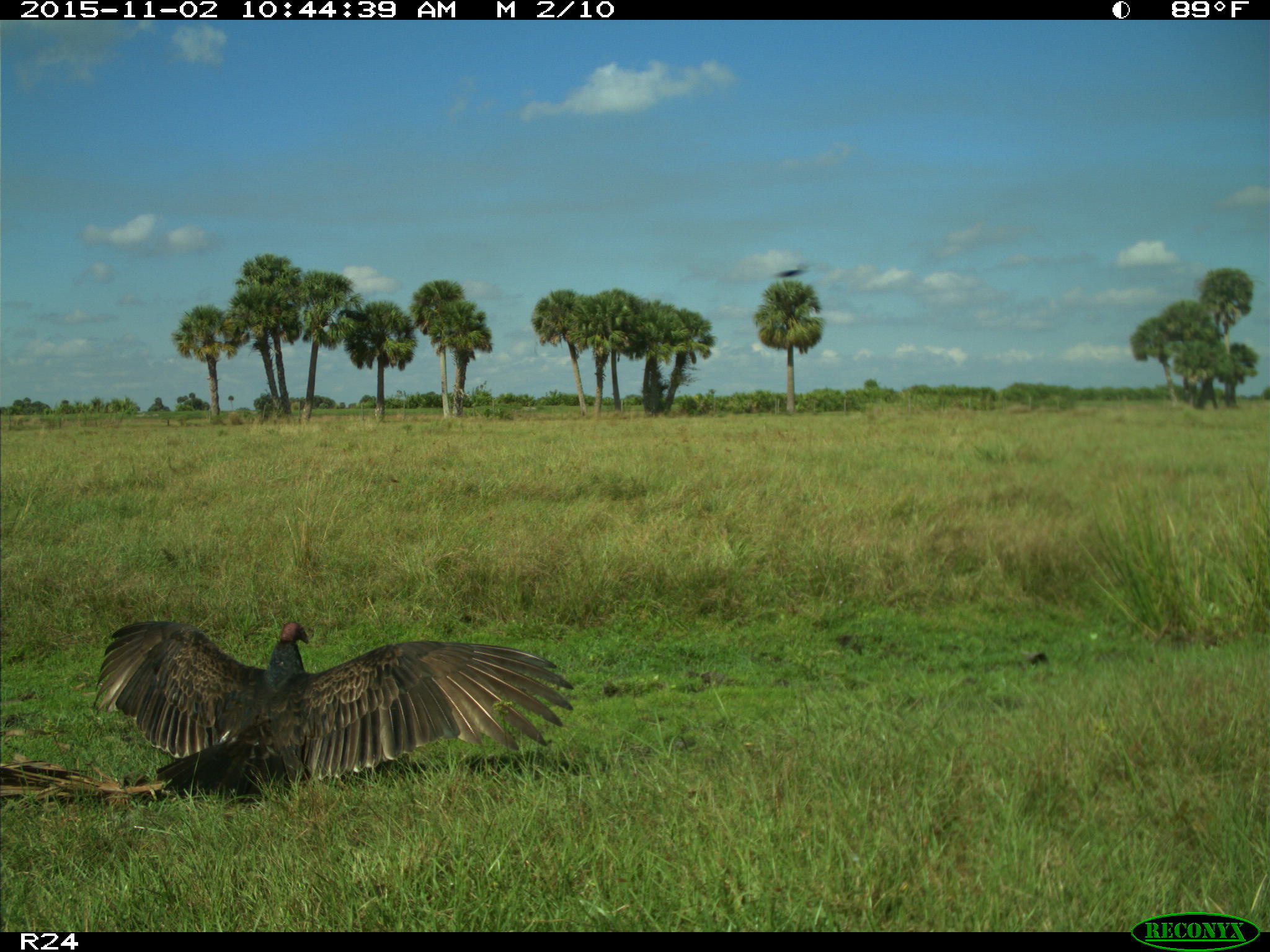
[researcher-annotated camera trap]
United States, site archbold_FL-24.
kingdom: Animalia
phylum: Chordata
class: Aves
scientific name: Aves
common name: birds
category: unidentified bird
Unidentified bird (birds) (Aves).